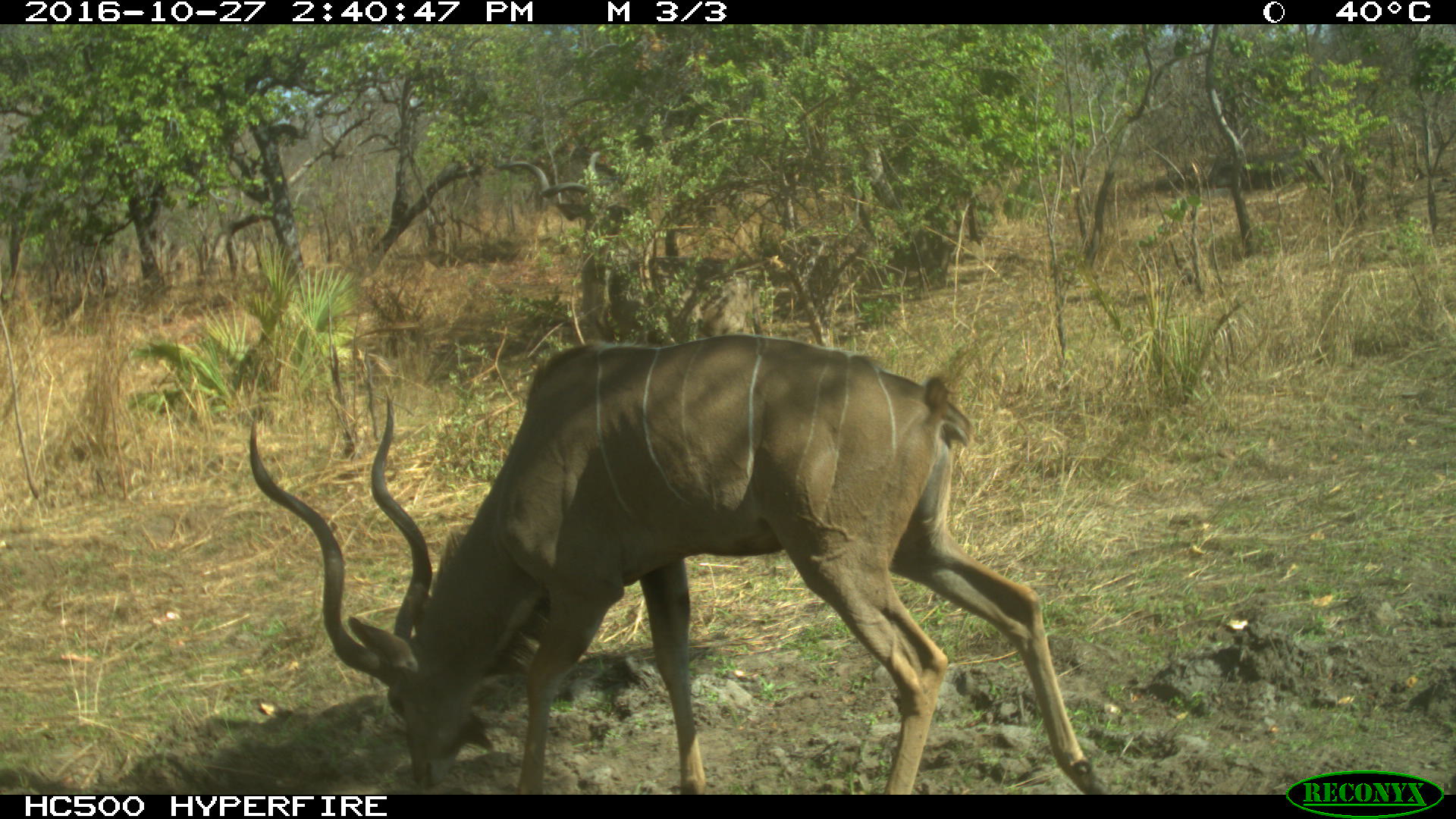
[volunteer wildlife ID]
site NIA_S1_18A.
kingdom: Animalia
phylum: Chordata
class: Mammalia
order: Artiodactyla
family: Bovidae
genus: Tragelaphus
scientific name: Tragelaphus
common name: kudu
Kudu (Tragelaphus), count 1. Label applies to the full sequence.